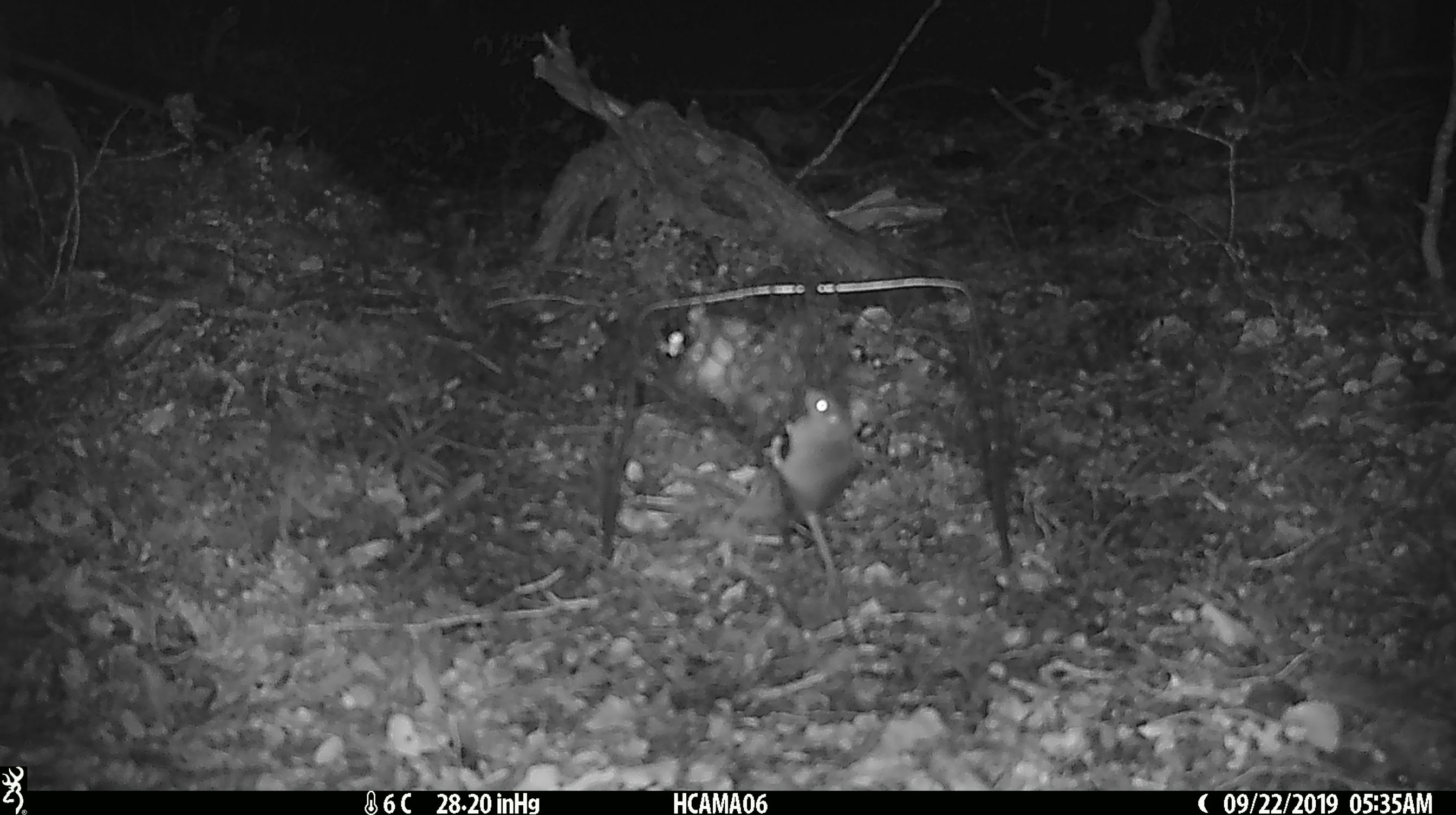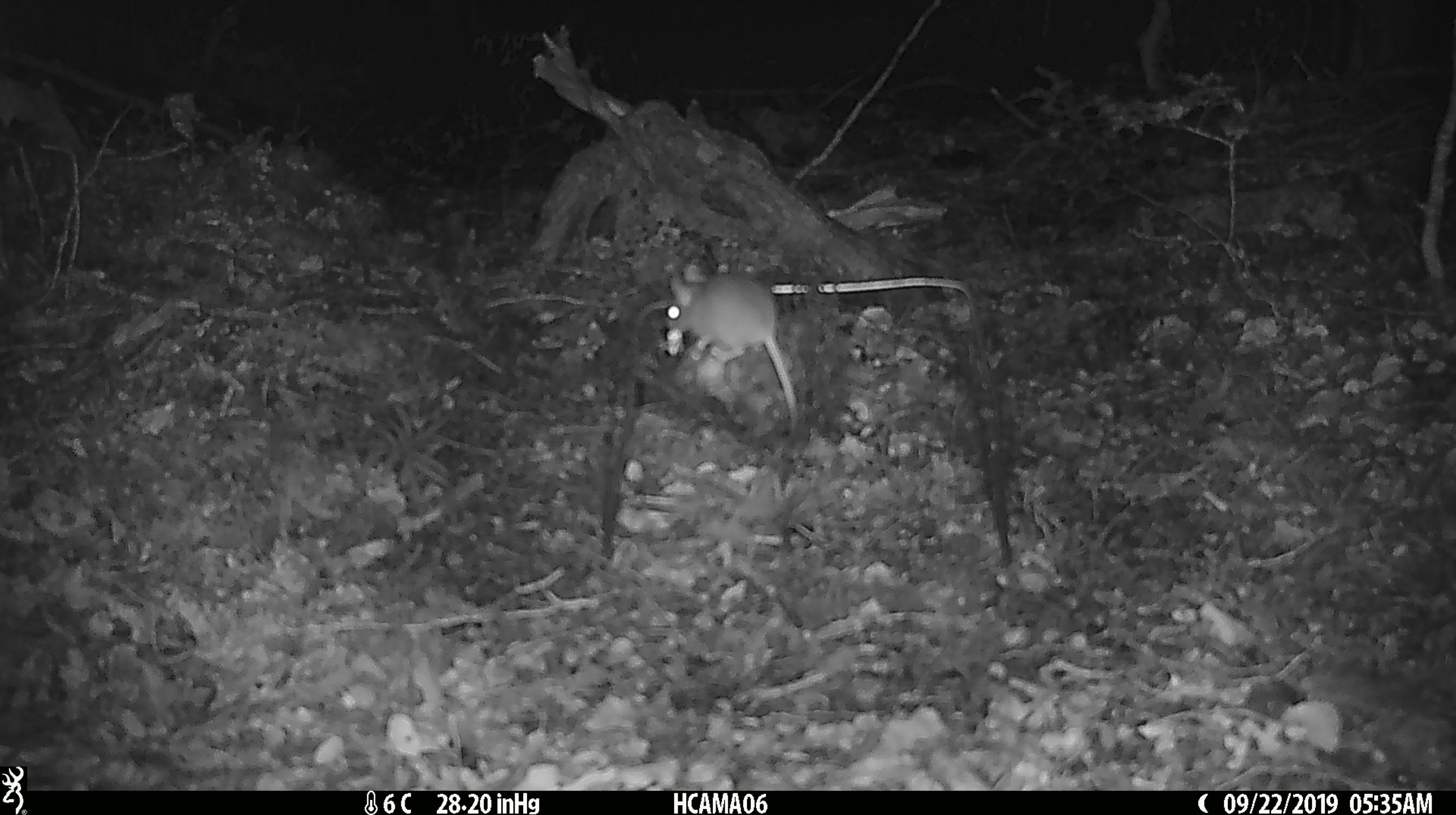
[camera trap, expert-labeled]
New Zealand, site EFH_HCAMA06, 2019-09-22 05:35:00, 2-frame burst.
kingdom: Animalia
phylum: Chordata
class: Mammalia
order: Rodentia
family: Muridae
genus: Mus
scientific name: Mus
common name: mouse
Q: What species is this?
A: Mouse (Mus).